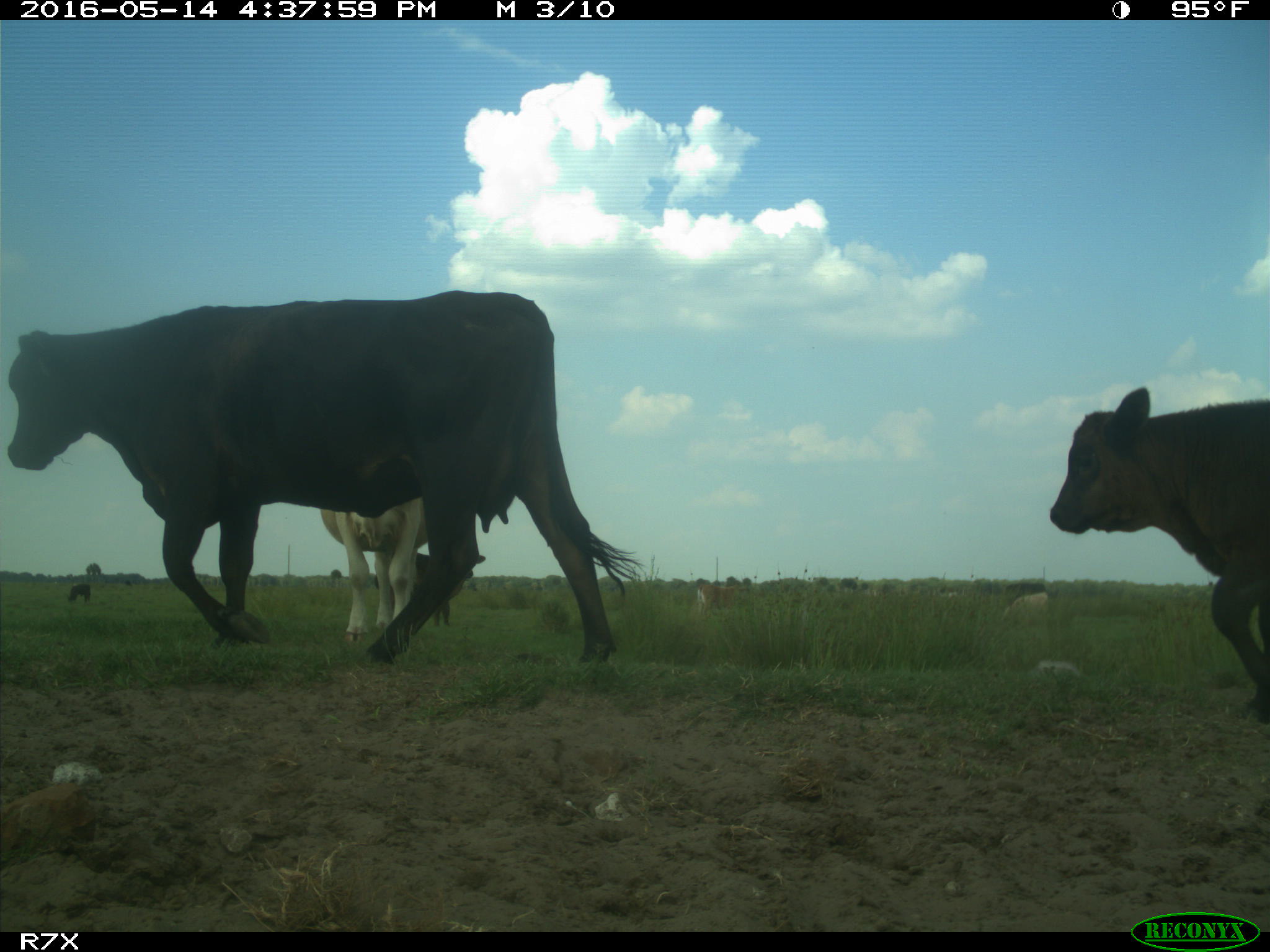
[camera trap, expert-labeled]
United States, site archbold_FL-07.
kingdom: Animalia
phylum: Chordata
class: Mammalia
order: Artiodactyla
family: Bovidae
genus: Bos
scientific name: Bos taurus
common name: domestic cow